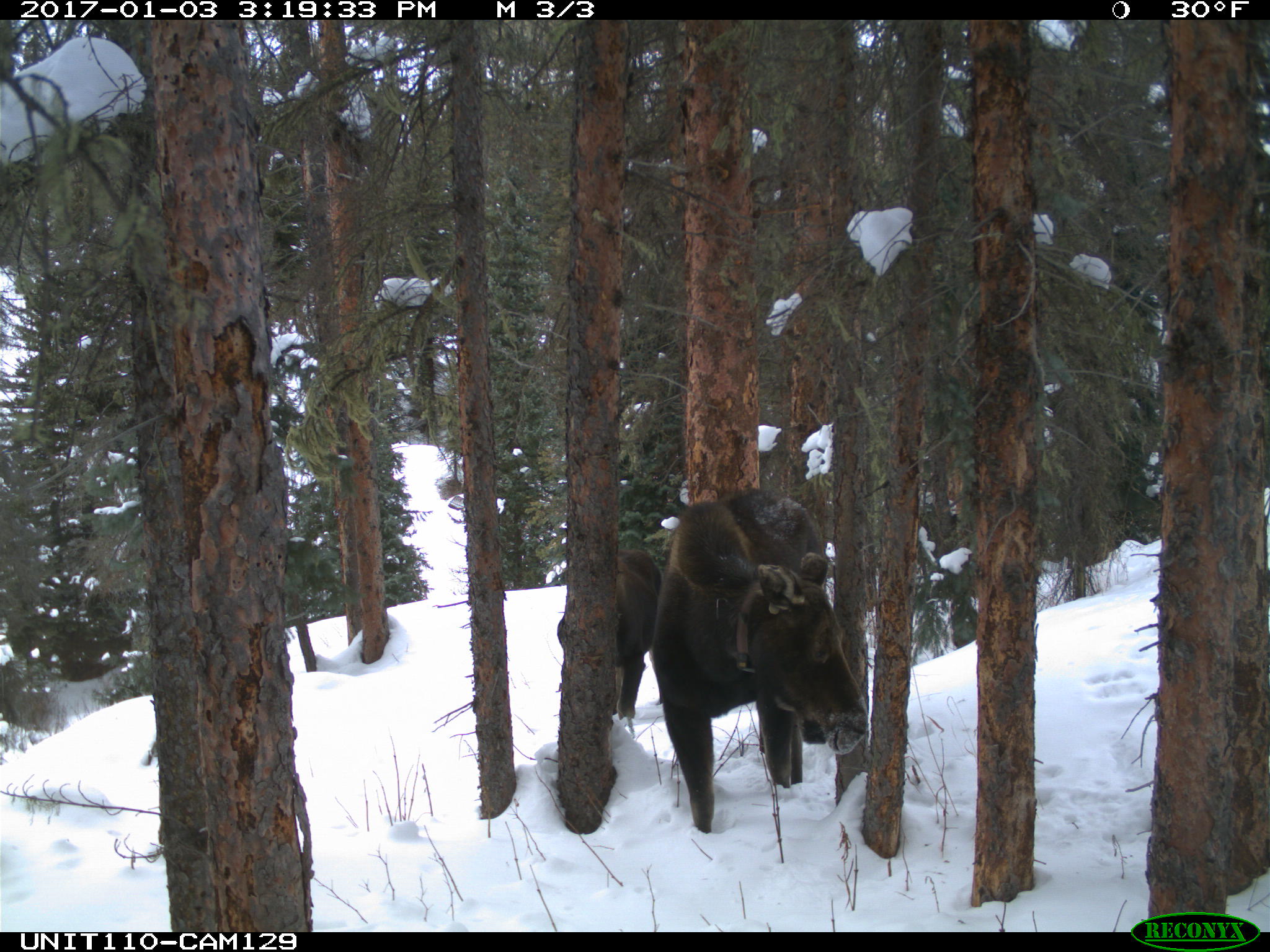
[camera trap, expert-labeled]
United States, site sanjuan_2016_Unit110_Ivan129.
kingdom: Animalia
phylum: Chordata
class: Mammalia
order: Artiodactyla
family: Cervidae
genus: Alces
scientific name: Alces alces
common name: moose